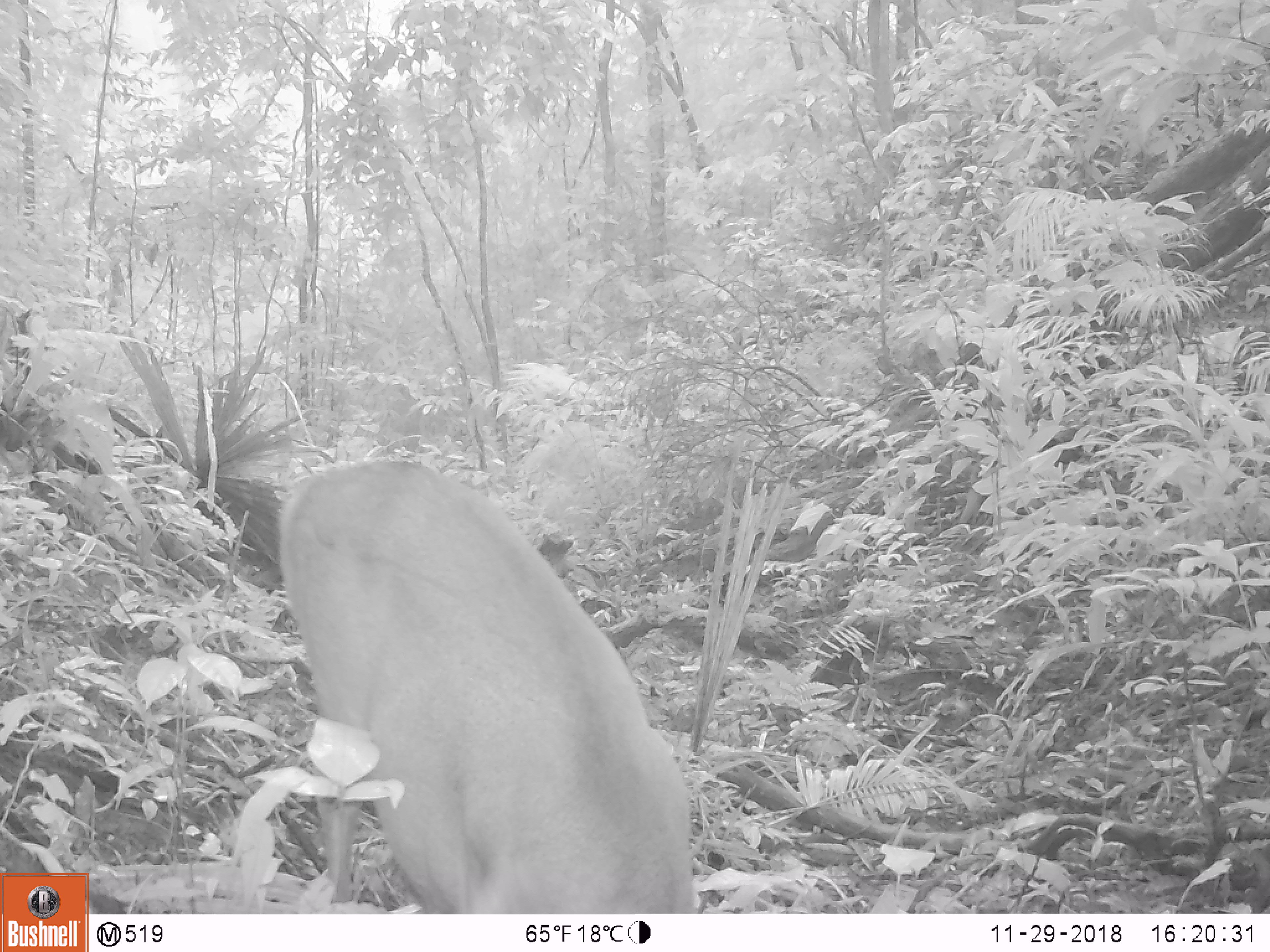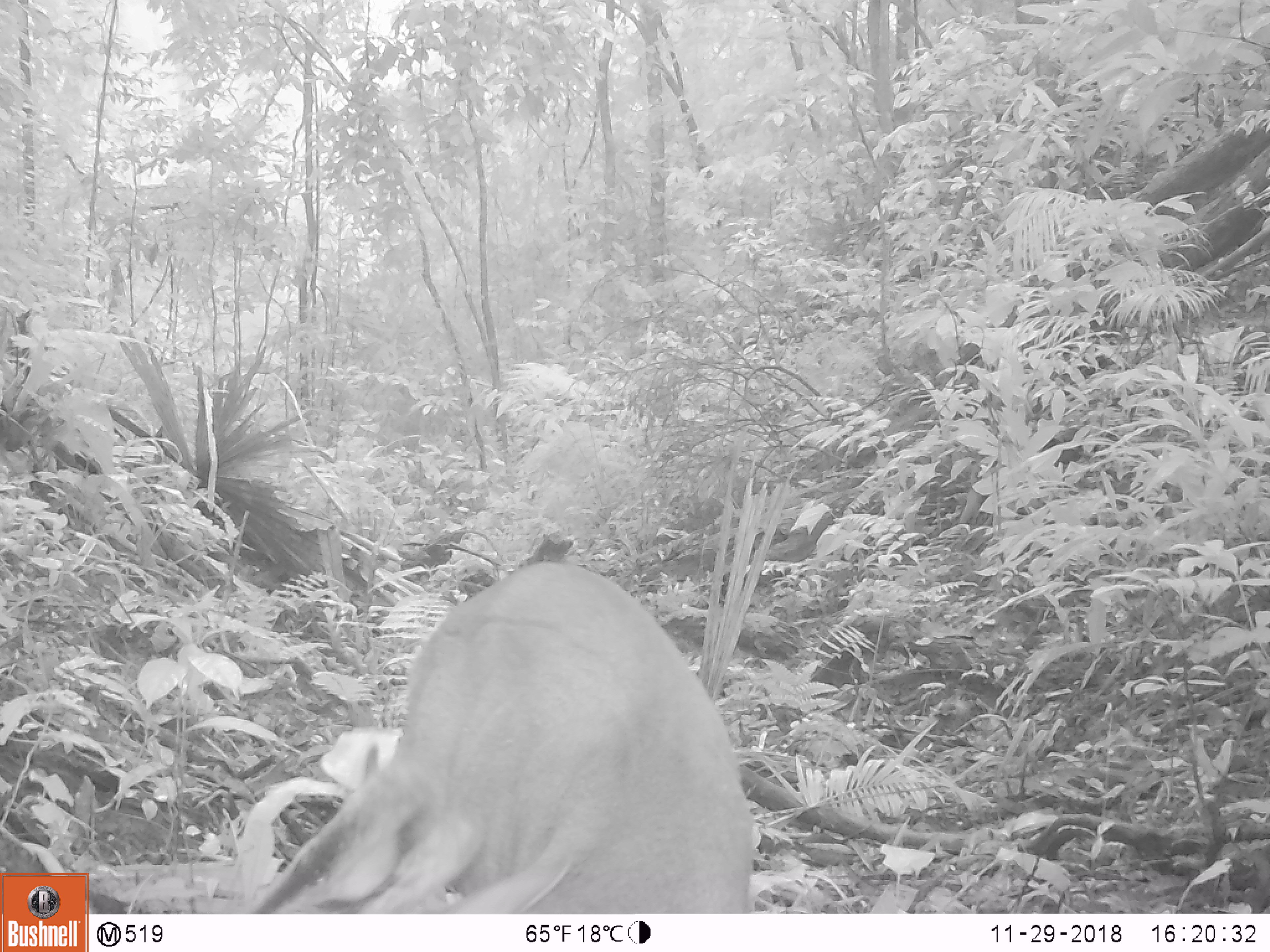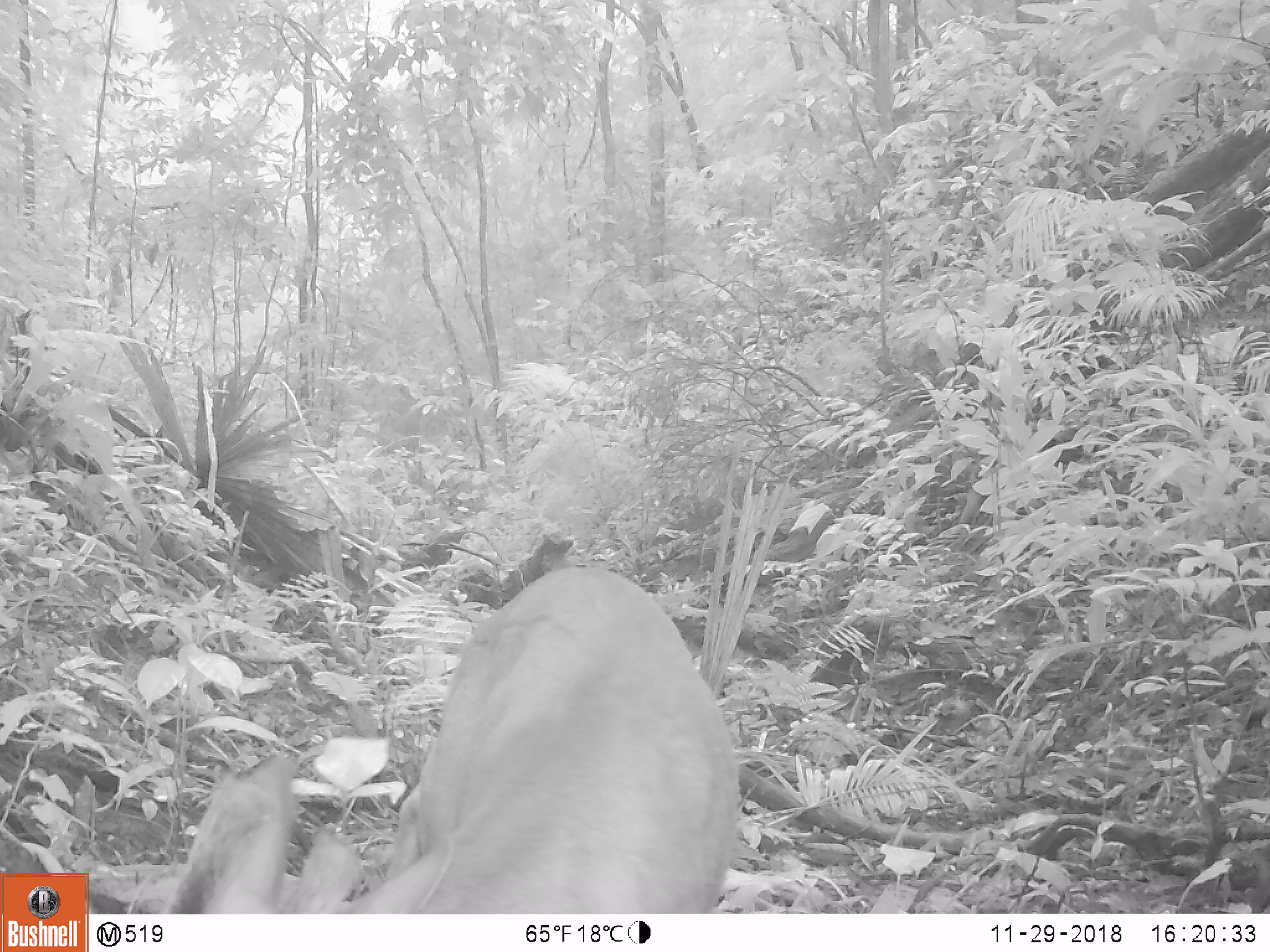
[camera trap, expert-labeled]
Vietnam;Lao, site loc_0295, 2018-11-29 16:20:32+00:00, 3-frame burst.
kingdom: Animalia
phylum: Chordata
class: Mammalia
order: Artiodactyla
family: Cervidae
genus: Muntiacus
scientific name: Muntiacus vuquangensis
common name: large-antlered muntjac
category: large antlered muntjac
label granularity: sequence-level